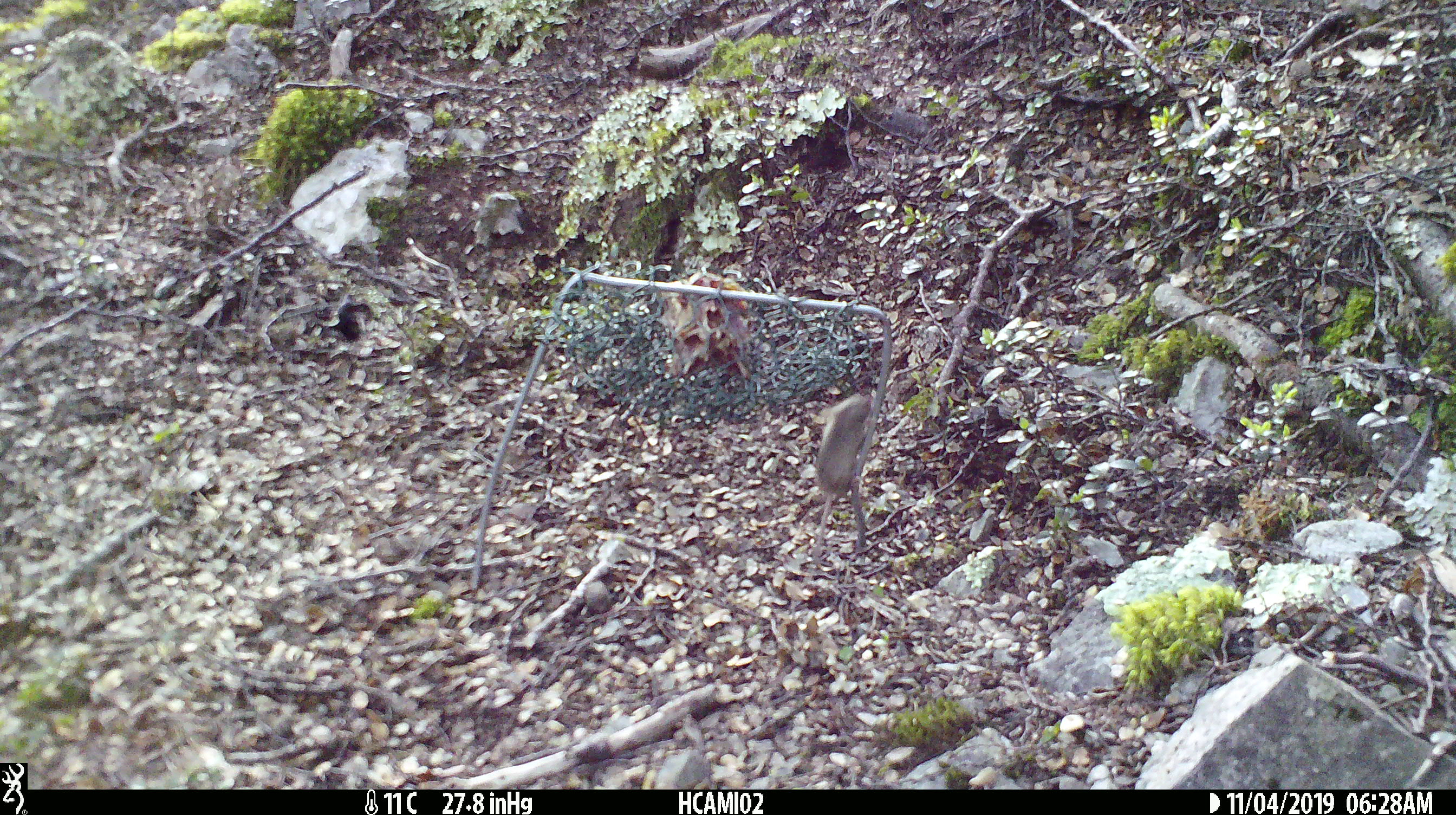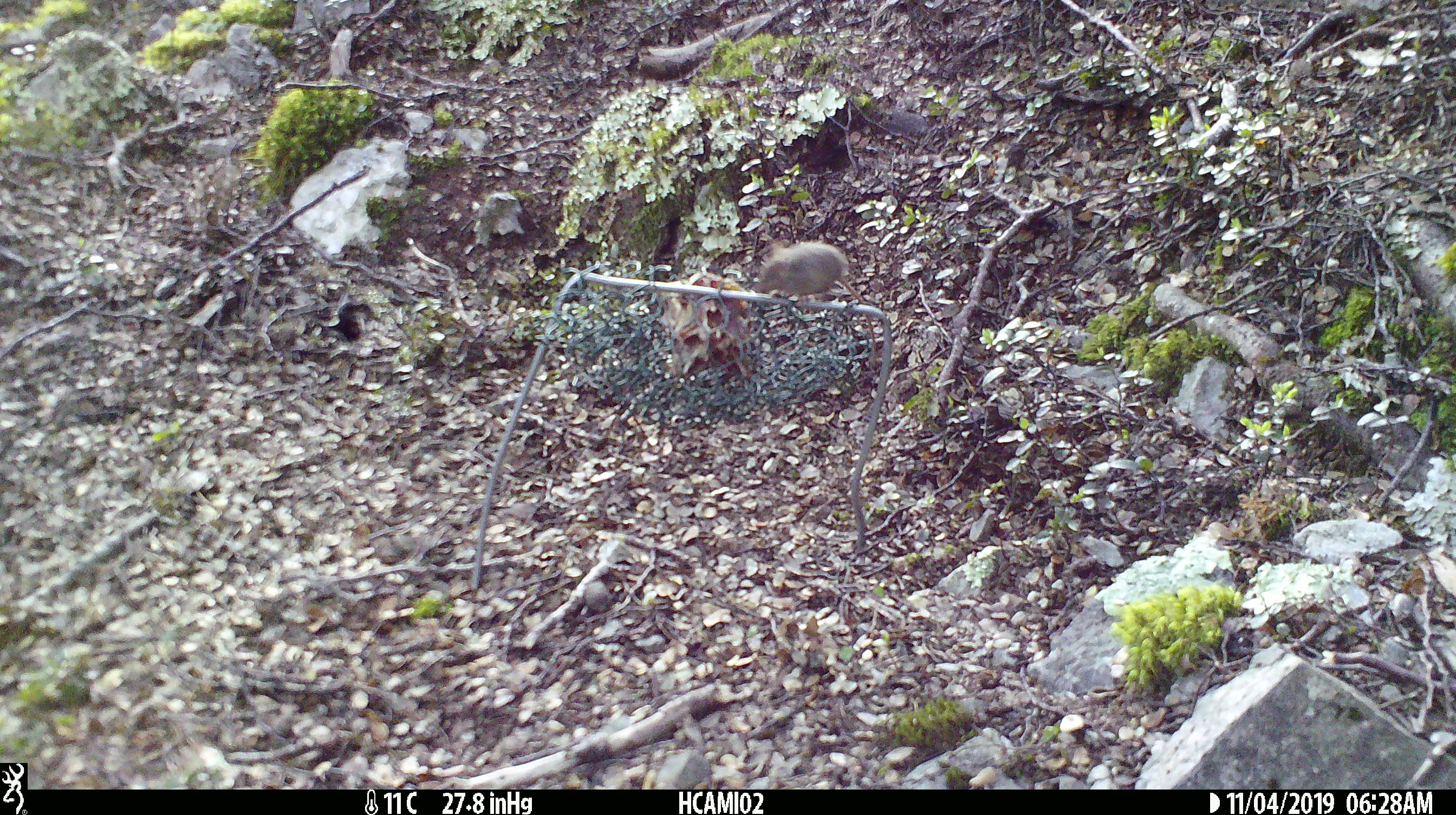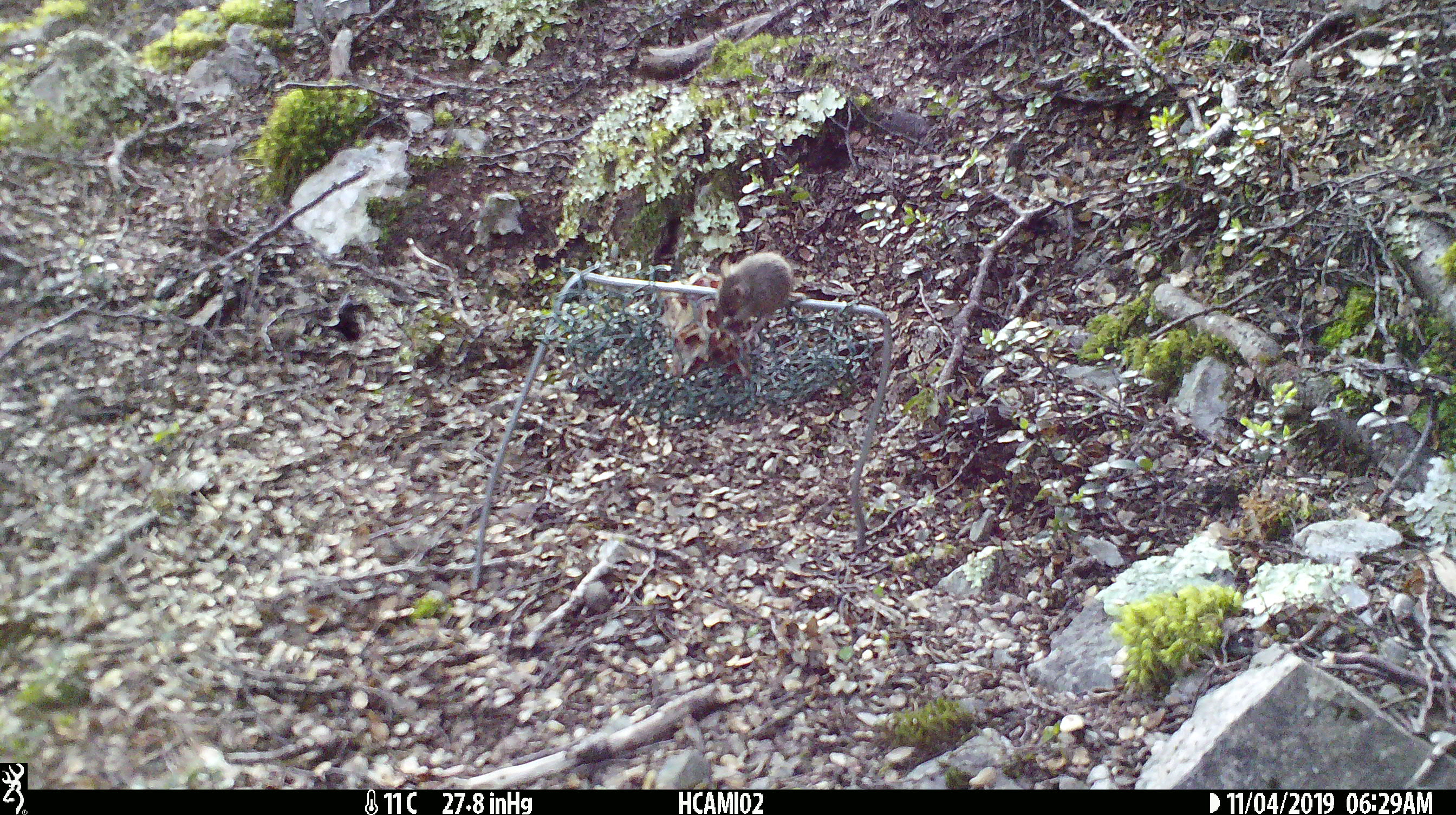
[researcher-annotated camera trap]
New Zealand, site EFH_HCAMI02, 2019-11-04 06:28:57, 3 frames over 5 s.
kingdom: Animalia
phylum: Chordata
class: Mammalia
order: Rodentia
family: Muridae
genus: Mus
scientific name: Mus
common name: mouse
Mouse (Mus).